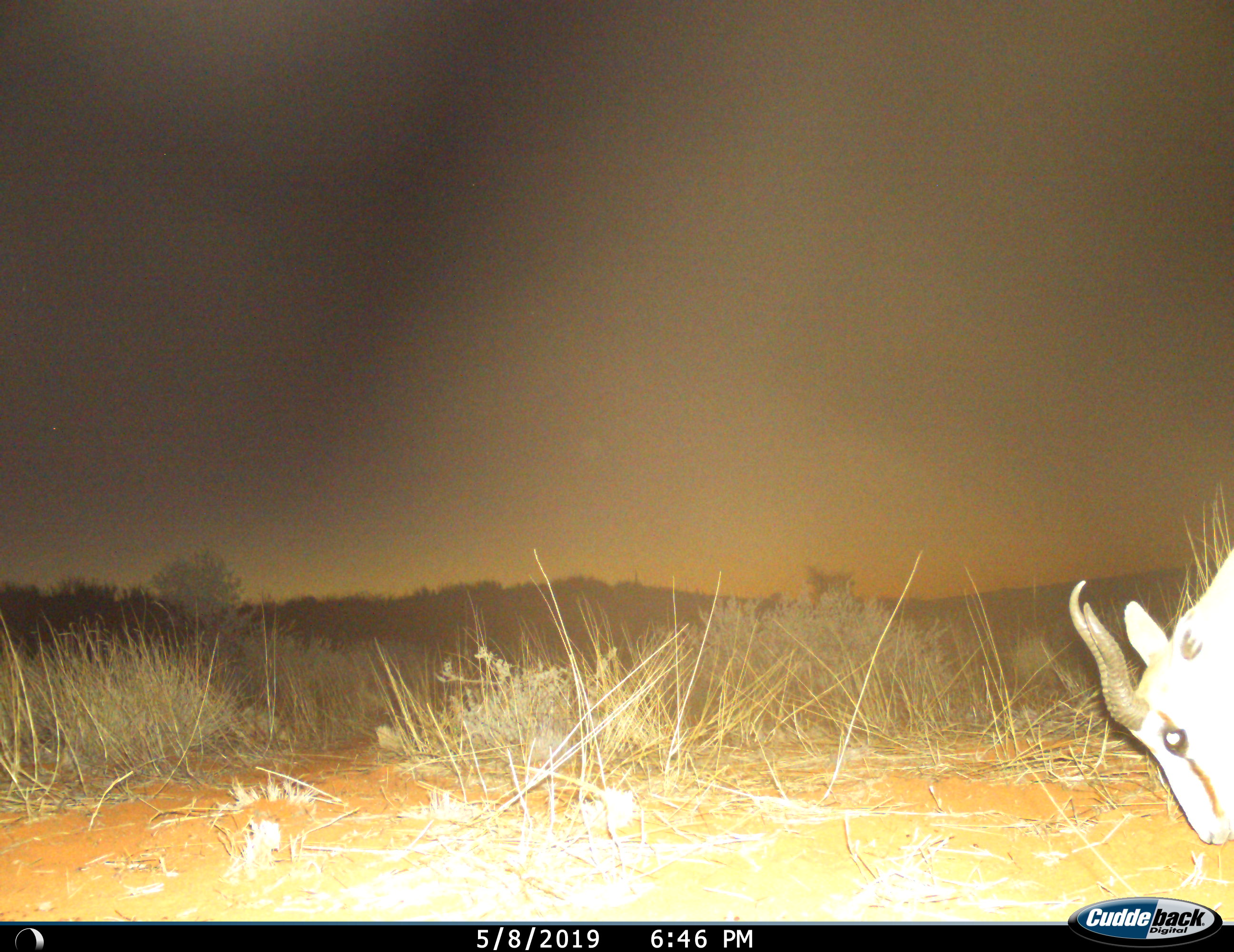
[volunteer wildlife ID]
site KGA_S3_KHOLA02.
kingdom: Animalia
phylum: Chordata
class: Mammalia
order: Artiodactyla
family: Bovidae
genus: Antidorcas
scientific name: Antidorcas marsupialis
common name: springbok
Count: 1.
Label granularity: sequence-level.